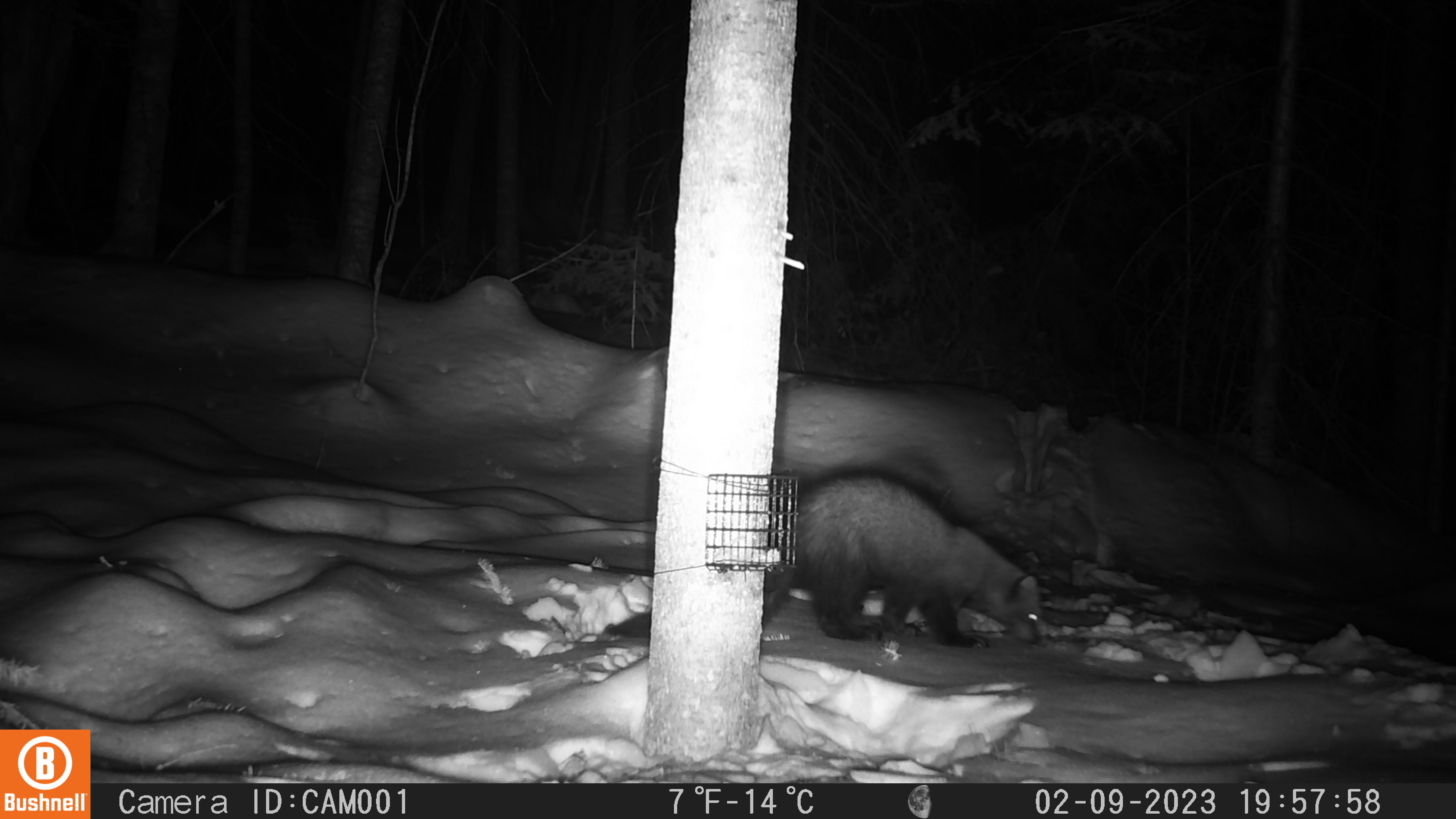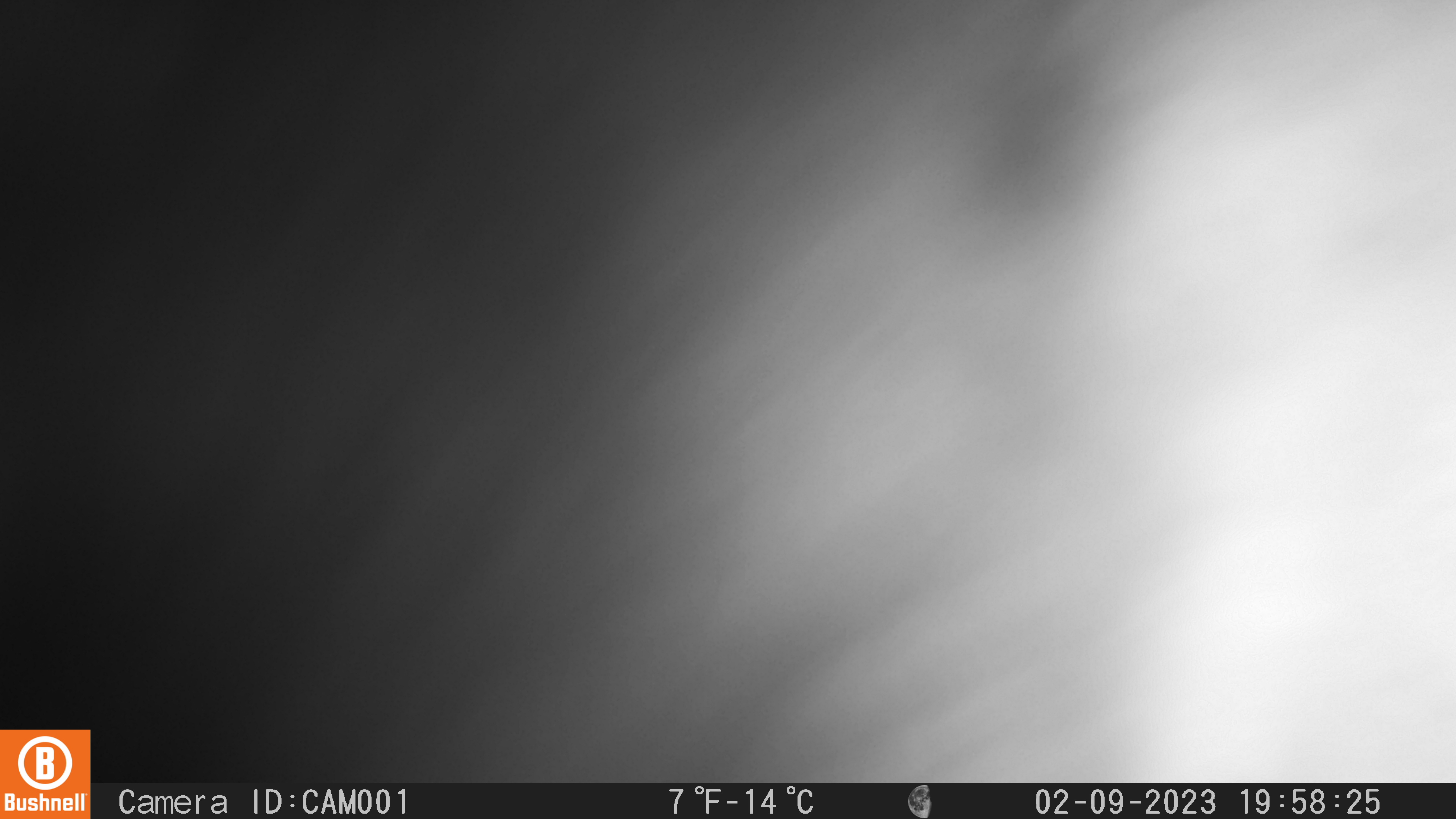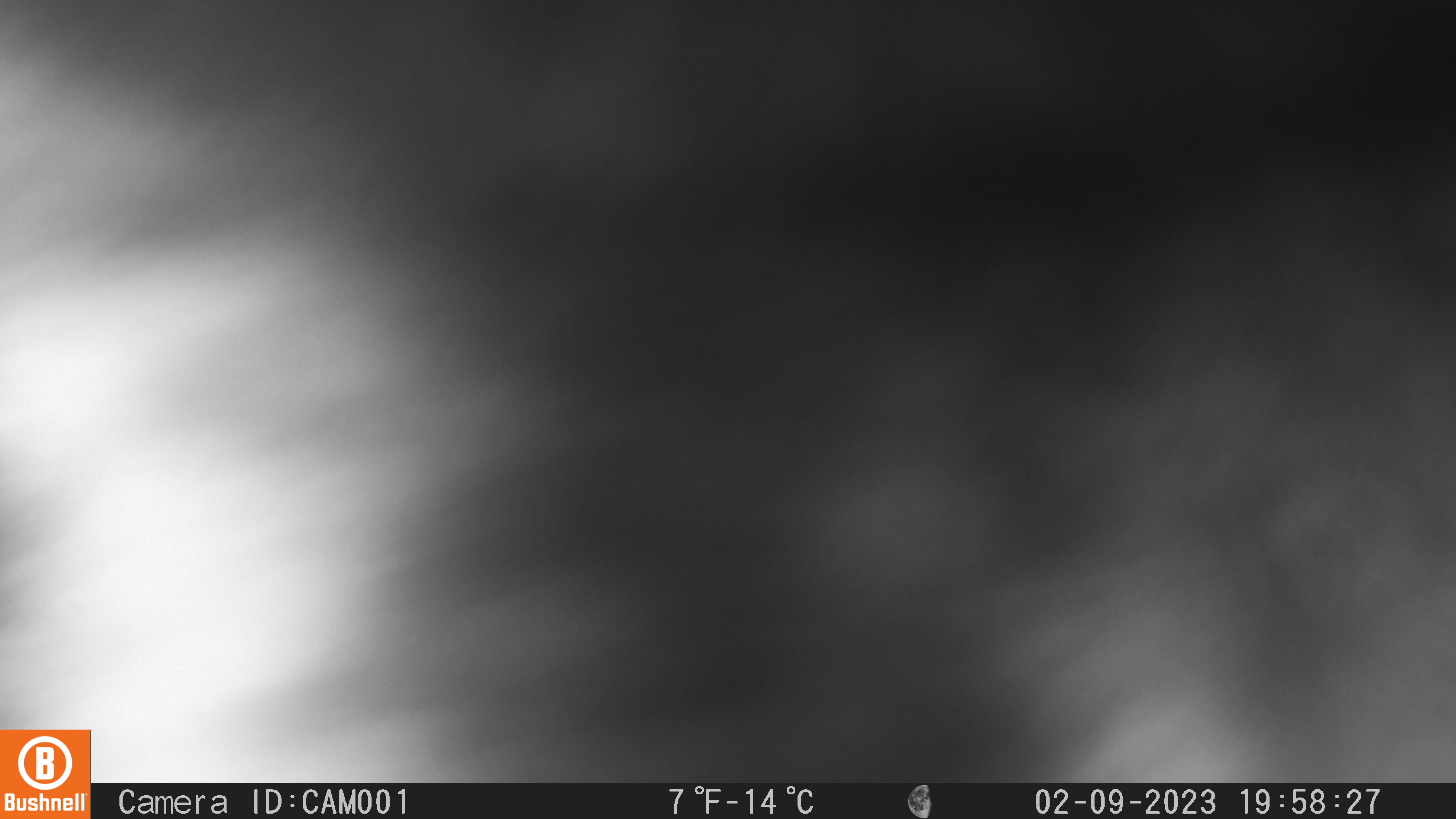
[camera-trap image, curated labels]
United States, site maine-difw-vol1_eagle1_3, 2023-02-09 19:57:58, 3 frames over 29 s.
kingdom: Animalia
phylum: Chordata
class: Mammalia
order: Carnivora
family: Mustelidae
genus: Pekania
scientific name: Pekania pennanti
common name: fisher